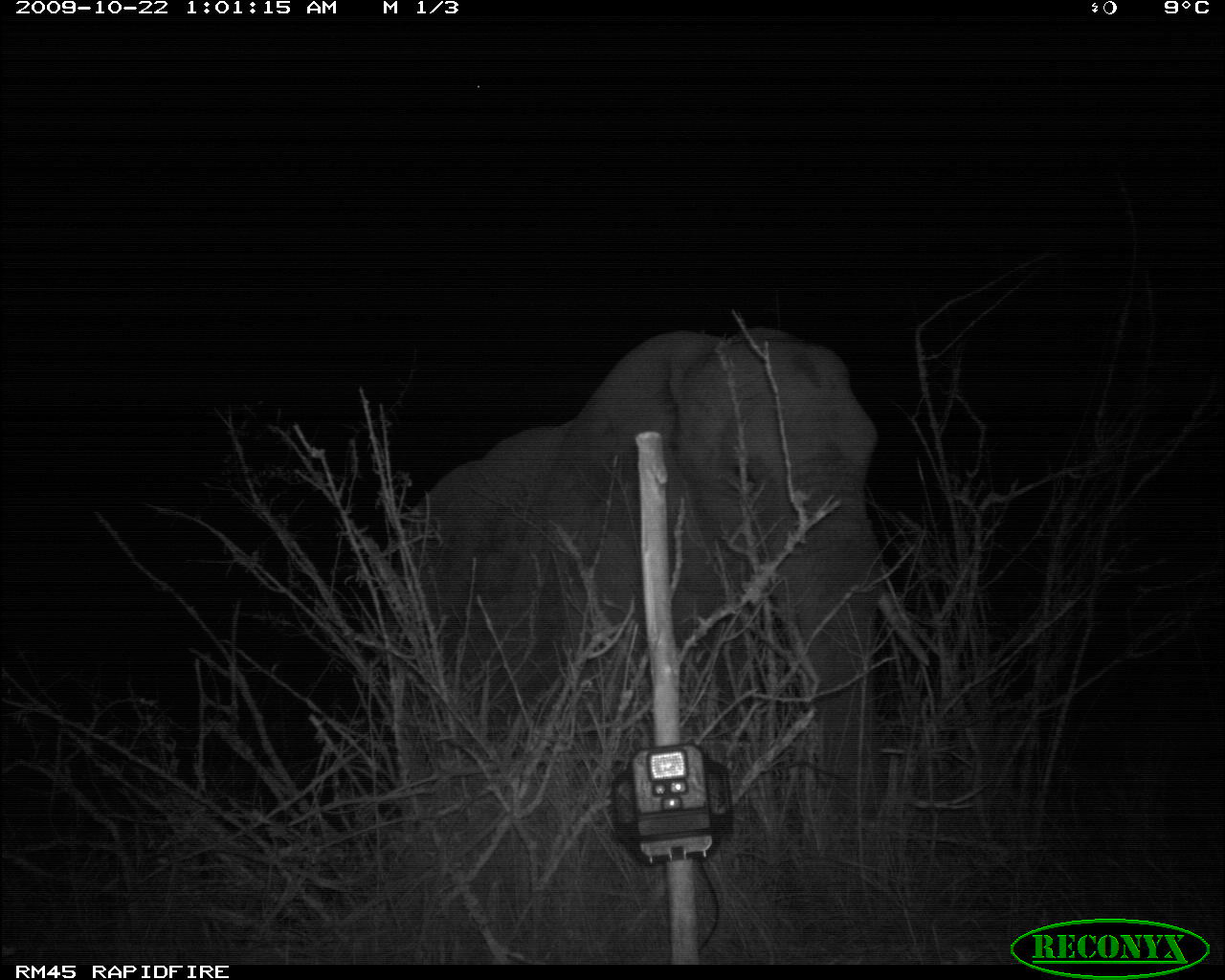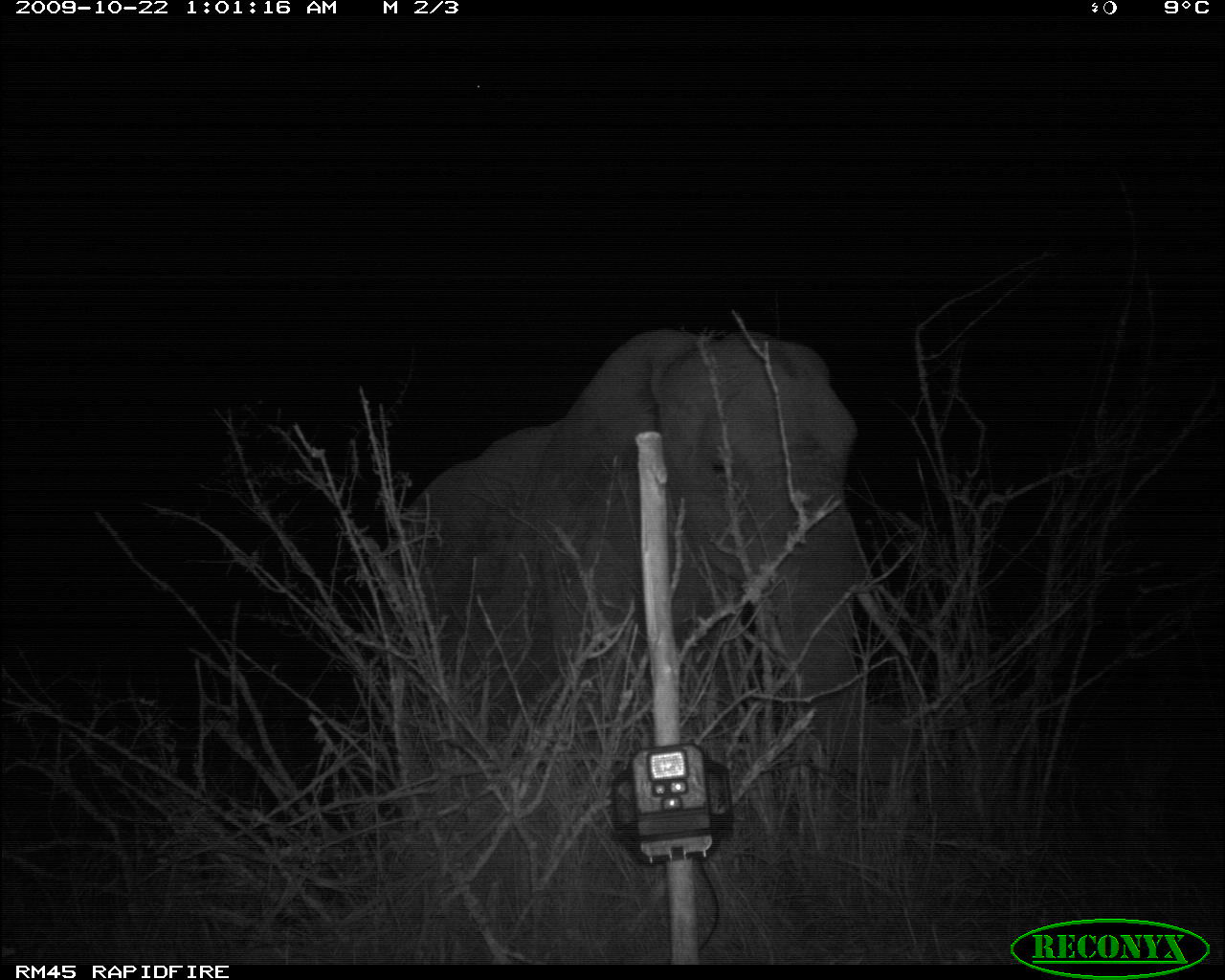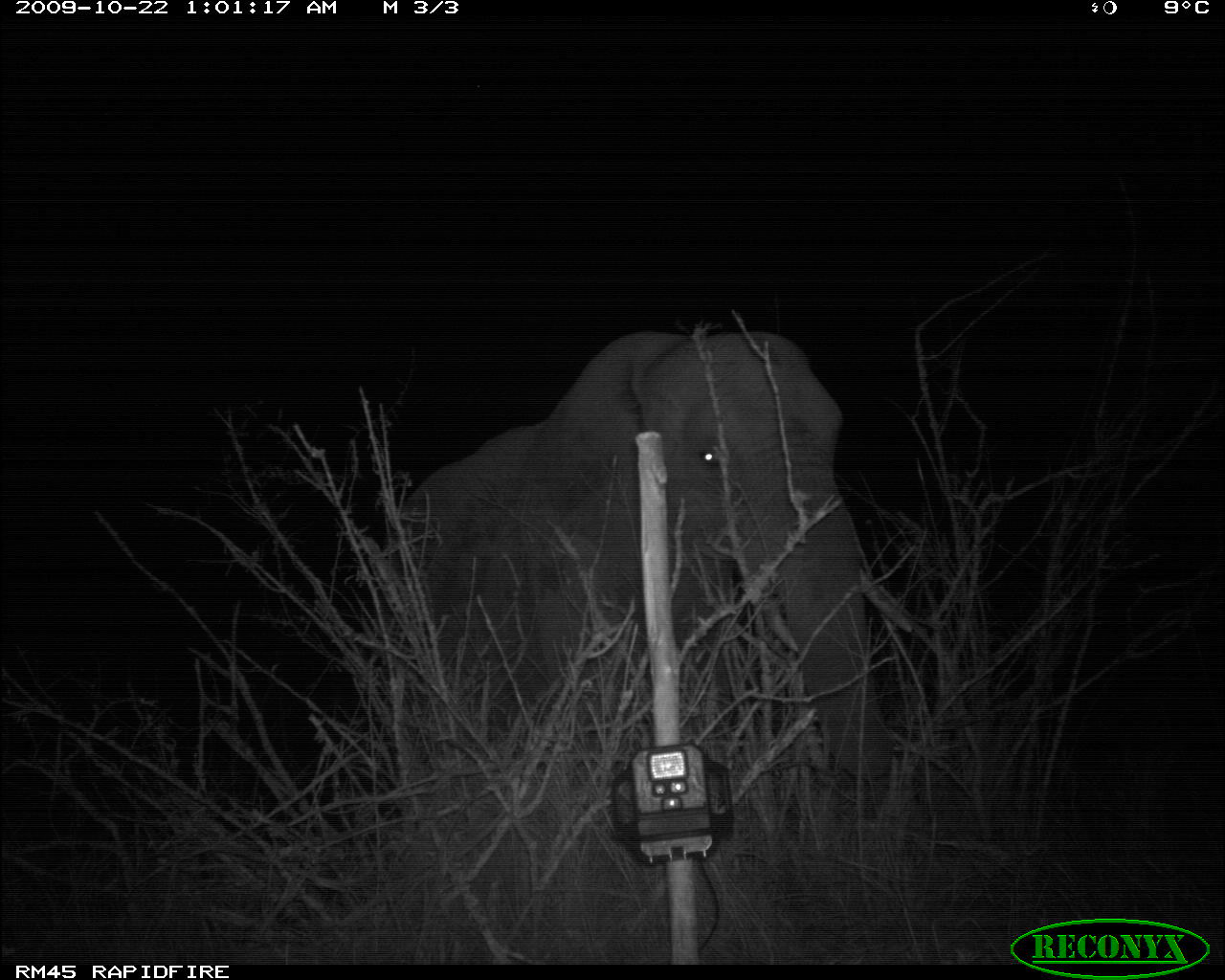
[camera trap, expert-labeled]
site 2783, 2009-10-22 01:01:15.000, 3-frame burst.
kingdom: Animalia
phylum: Chordata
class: Mammalia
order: Proboscidea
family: Elephantidae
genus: Loxodonta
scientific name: Loxodonta africana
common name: african bush elephant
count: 1